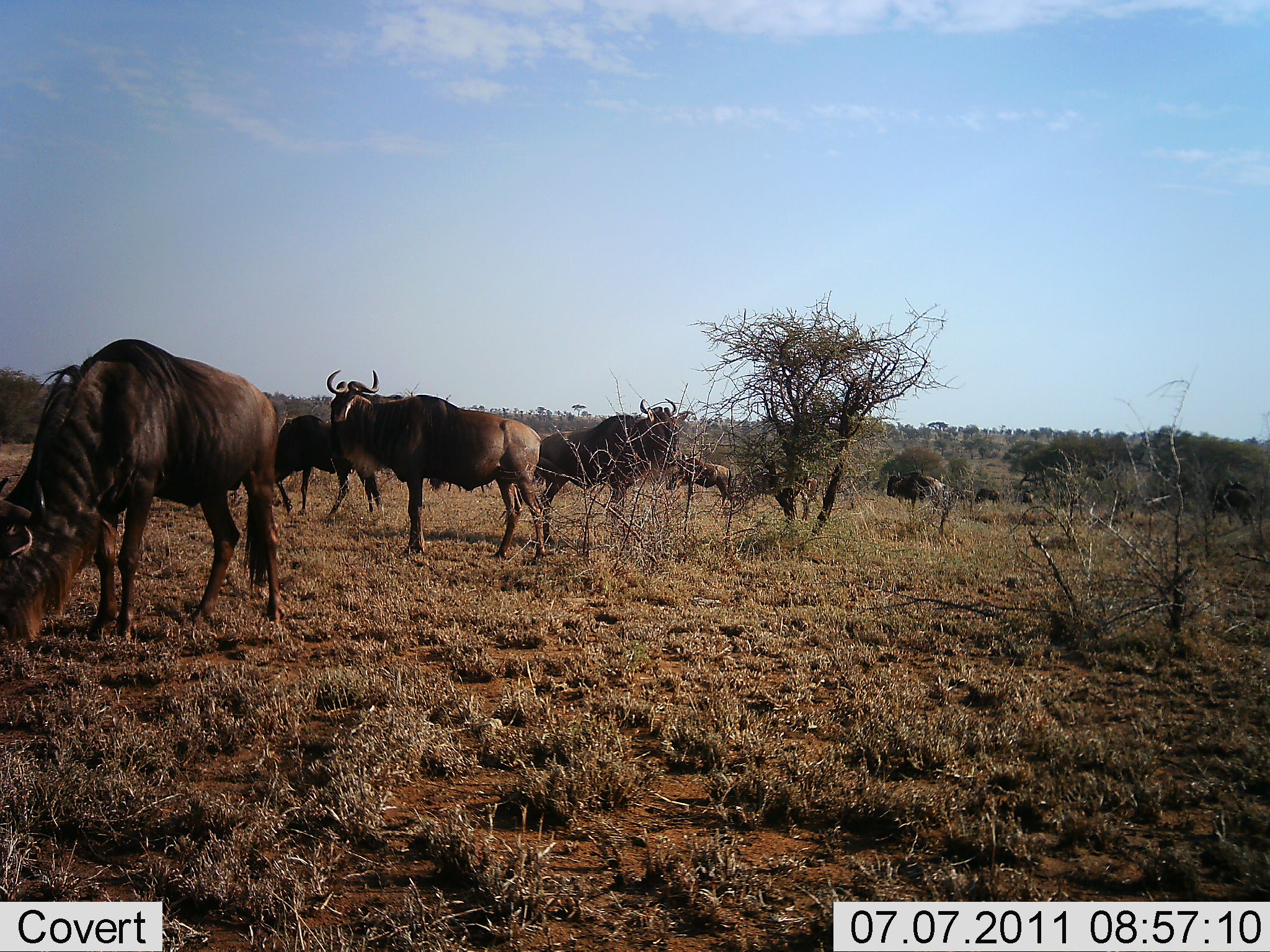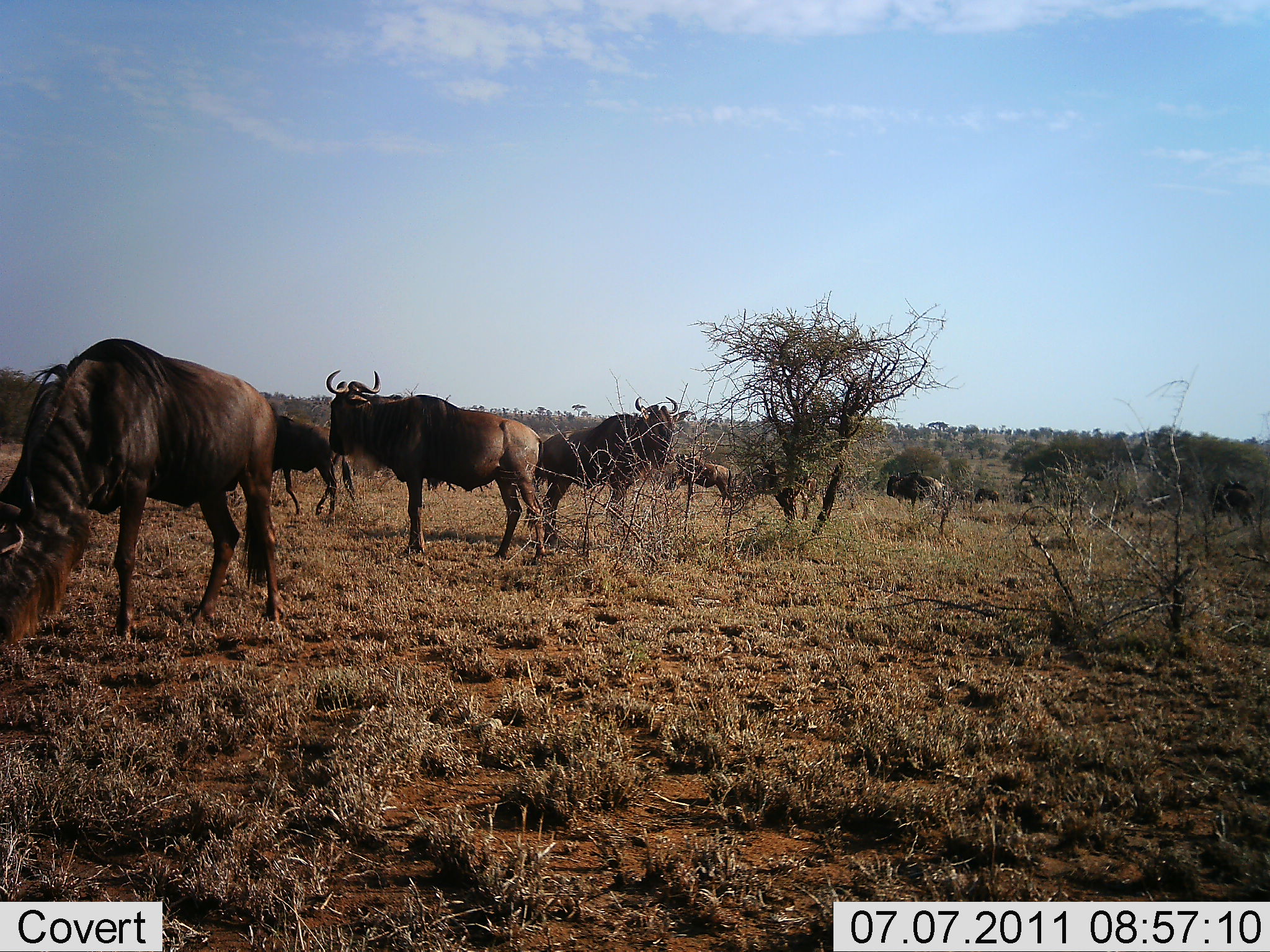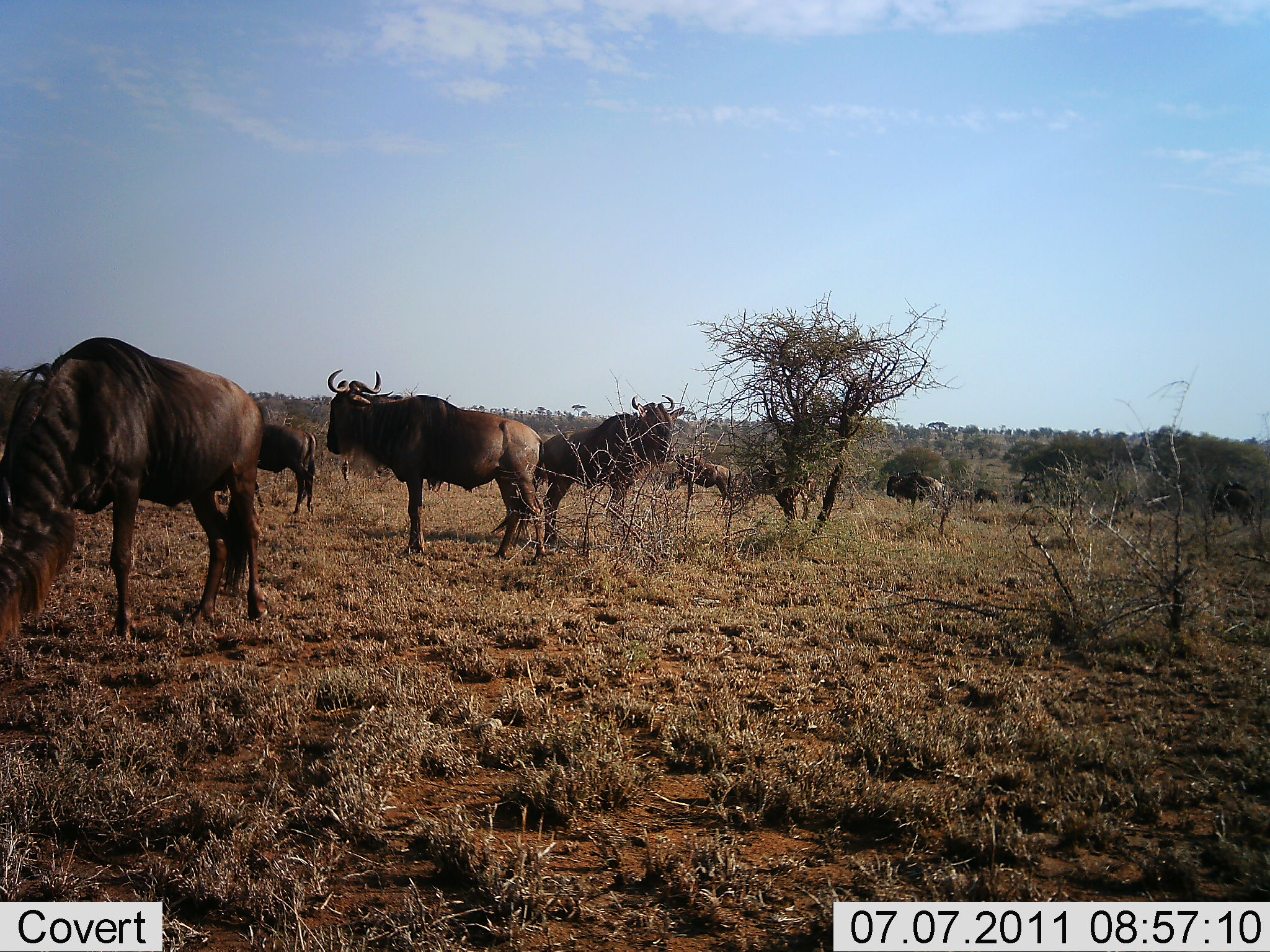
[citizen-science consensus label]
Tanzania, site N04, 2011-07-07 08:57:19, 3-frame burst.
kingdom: Animalia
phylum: Chordata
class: Mammalia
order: Artiodactyla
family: Bovidae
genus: Connochaetes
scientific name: Connochaetes taurinus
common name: blue wildebeest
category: wildebeest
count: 8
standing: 73%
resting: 0%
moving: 0%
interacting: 0%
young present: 0%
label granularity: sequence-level